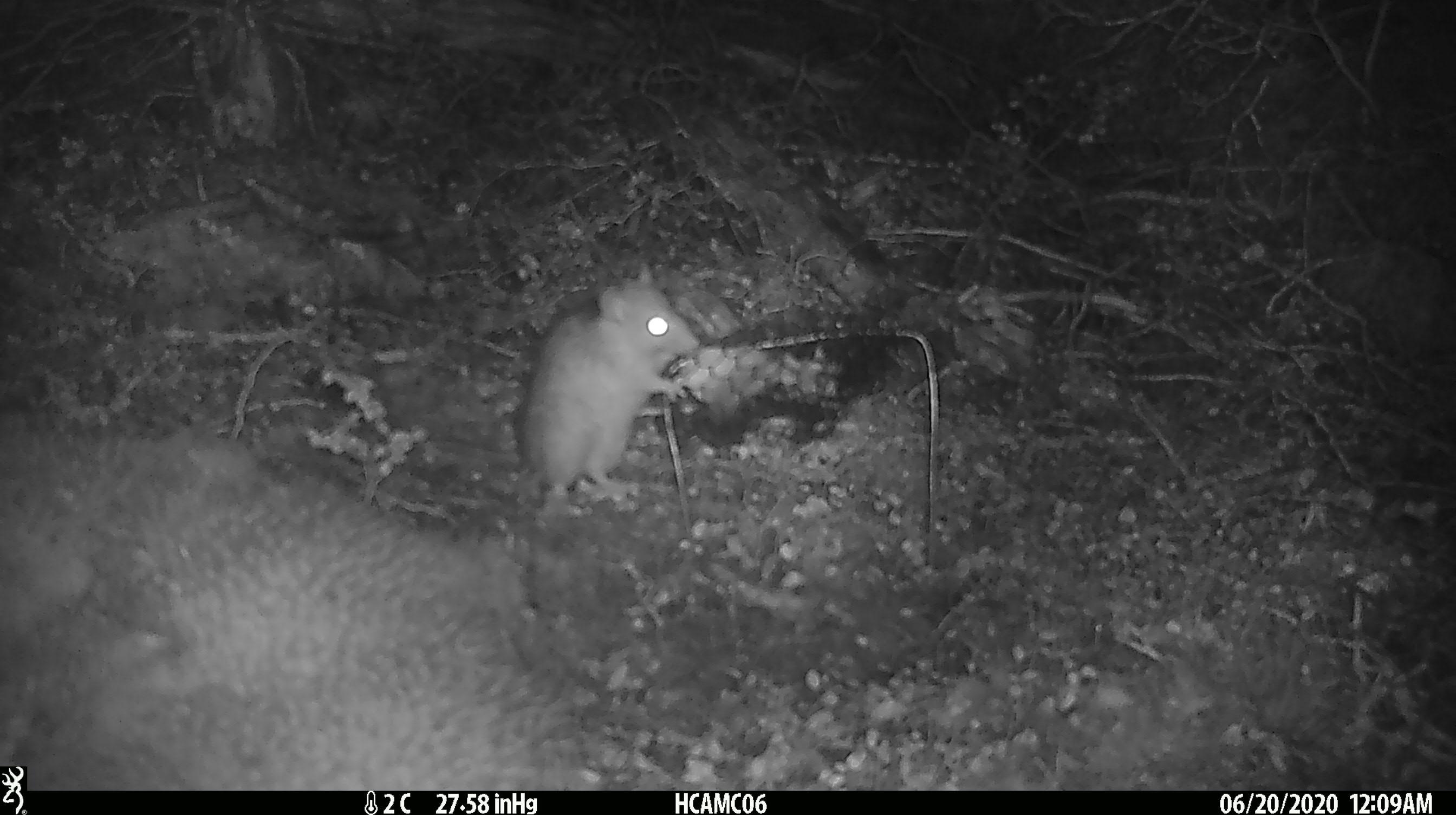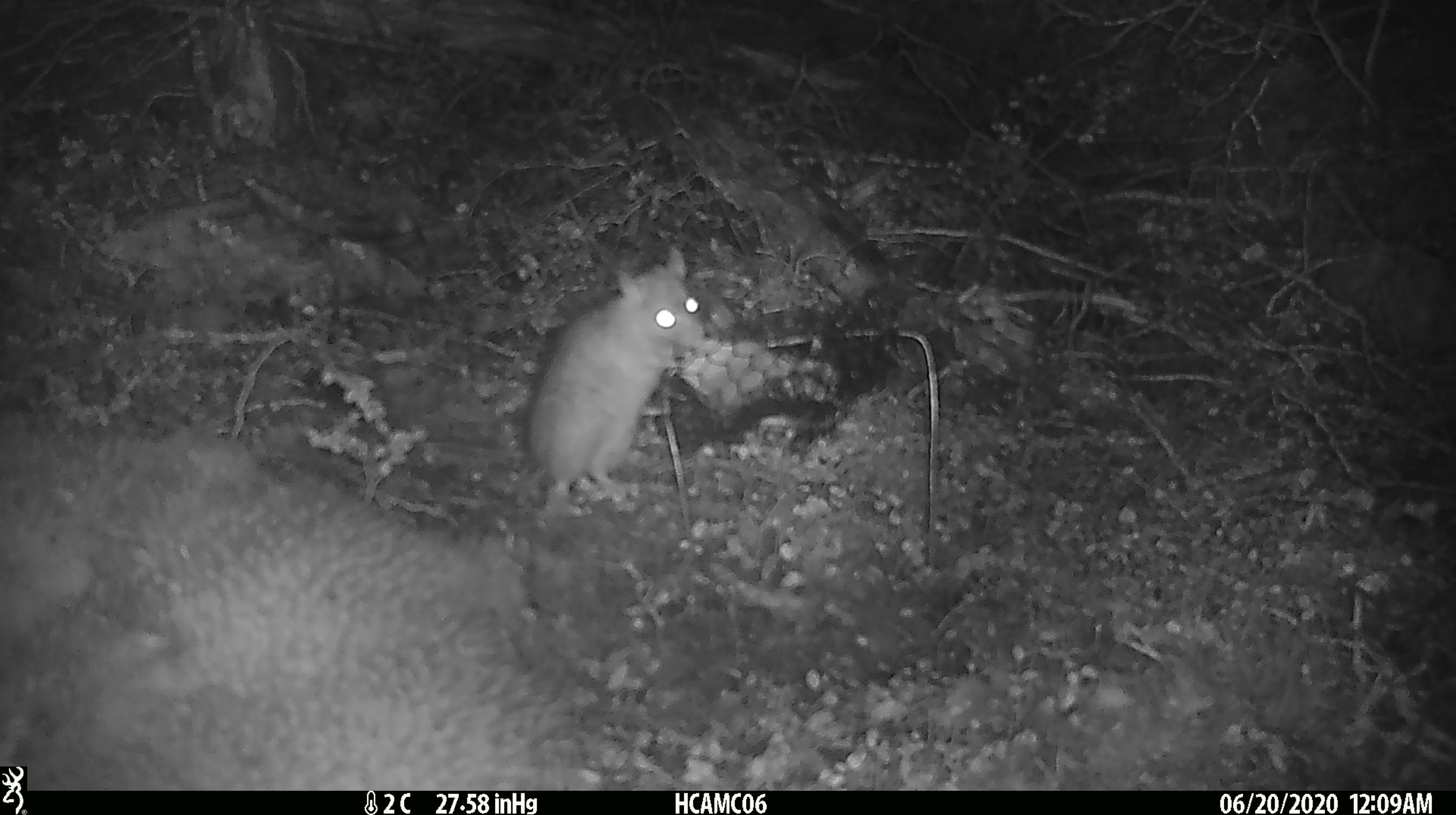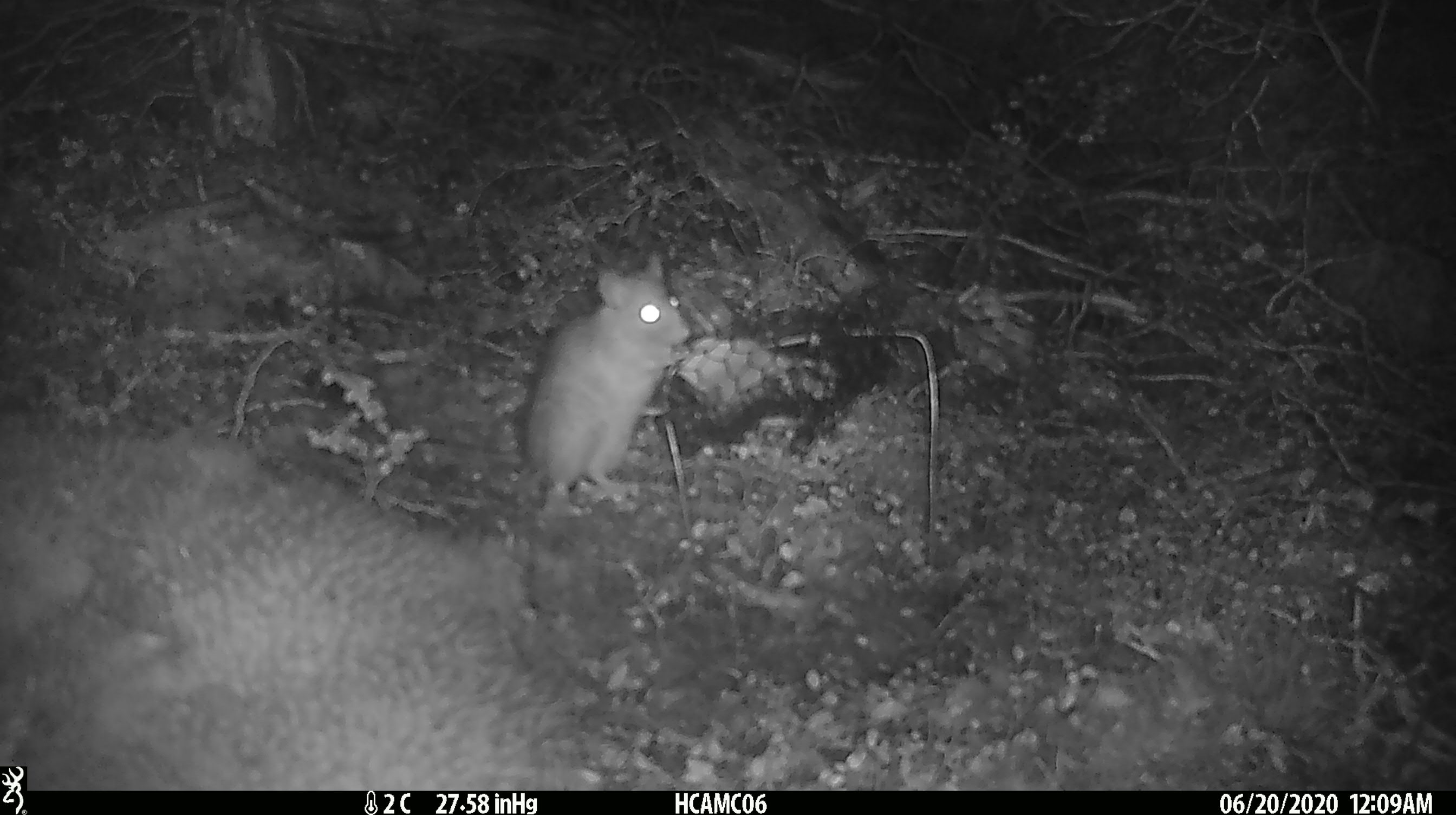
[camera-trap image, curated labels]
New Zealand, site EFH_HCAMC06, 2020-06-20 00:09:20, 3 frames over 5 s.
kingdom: Animalia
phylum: Chordata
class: Mammalia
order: Rodentia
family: Muridae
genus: Rattus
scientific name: Rattus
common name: rat